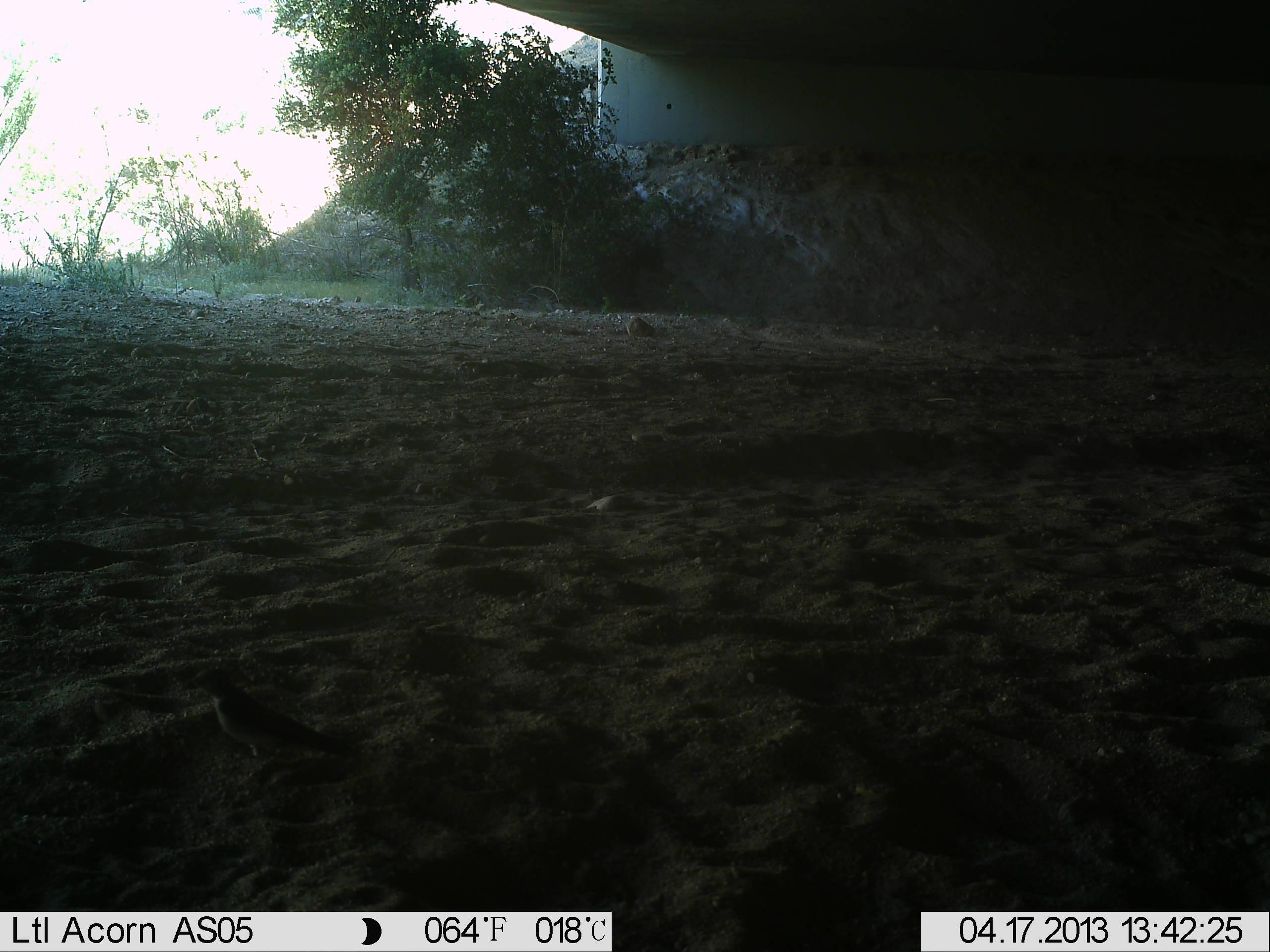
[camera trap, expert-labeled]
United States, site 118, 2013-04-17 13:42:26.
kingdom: Animalia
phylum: Chordata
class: Aves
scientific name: Aves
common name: bird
Bird (Aves).